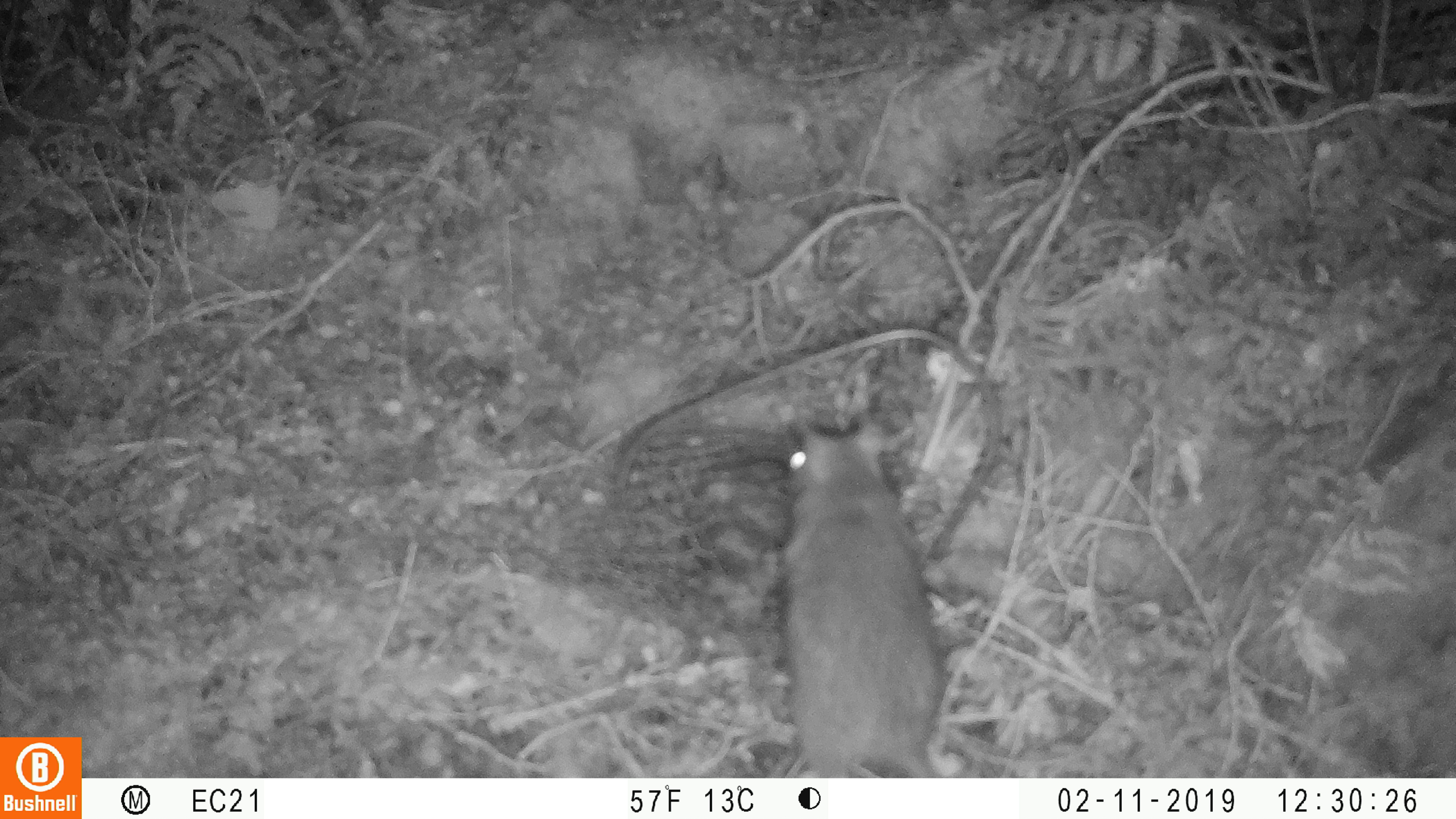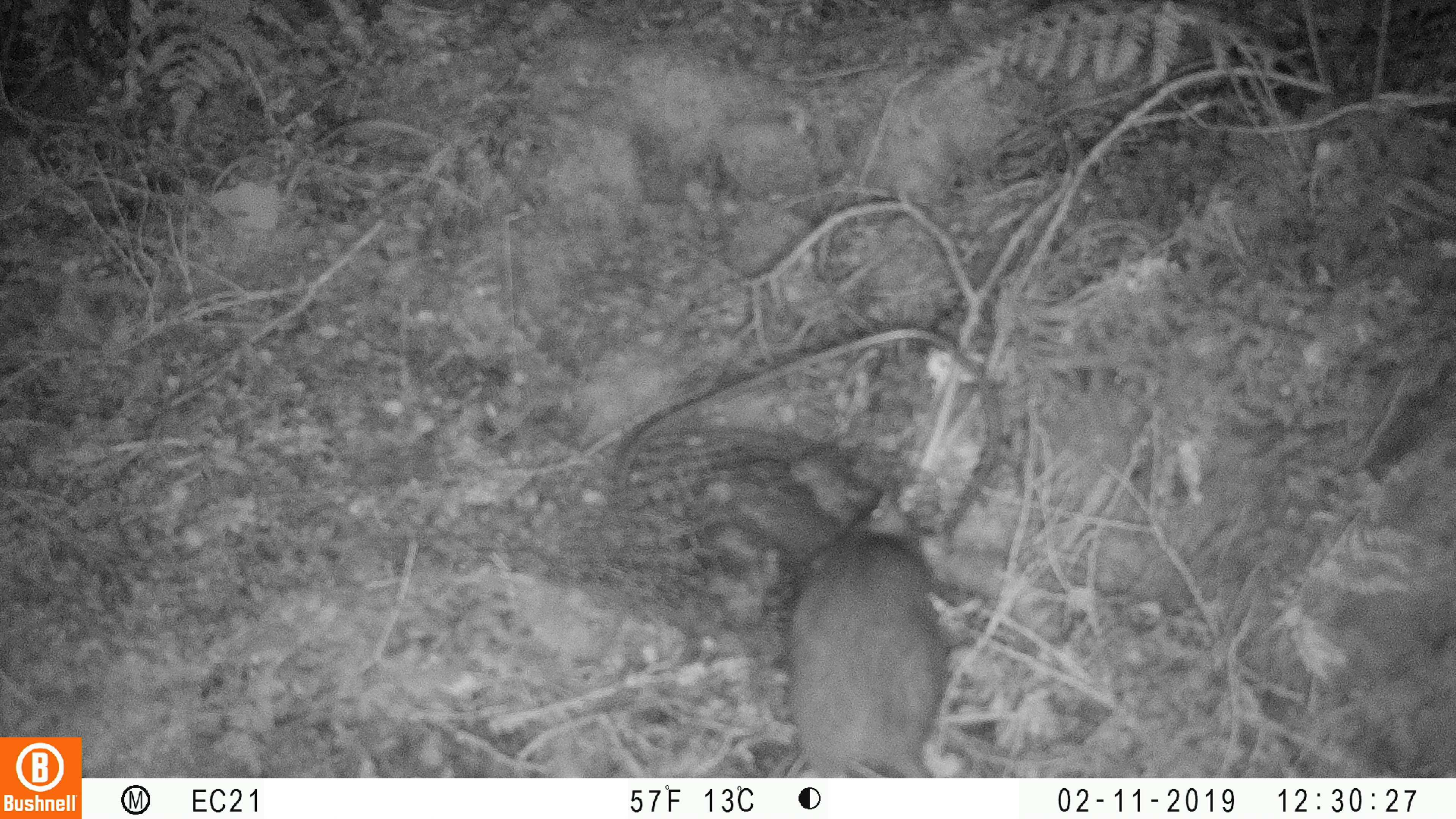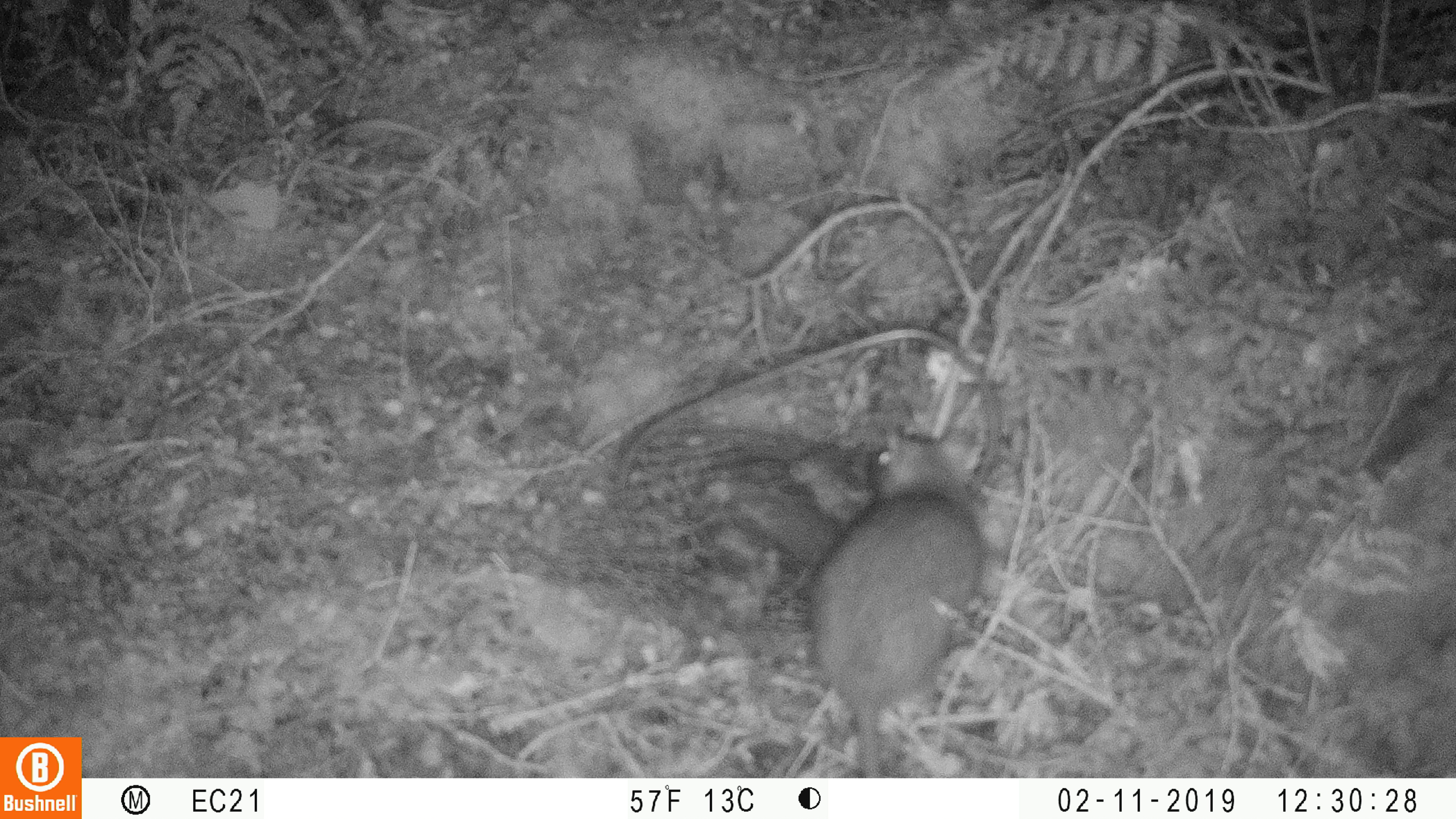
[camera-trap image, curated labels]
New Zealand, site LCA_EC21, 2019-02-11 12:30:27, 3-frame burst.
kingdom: Animalia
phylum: Chordata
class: Mammalia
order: Rodentia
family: Muridae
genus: Rattus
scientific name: Rattus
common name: rat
Rat (Rattus).